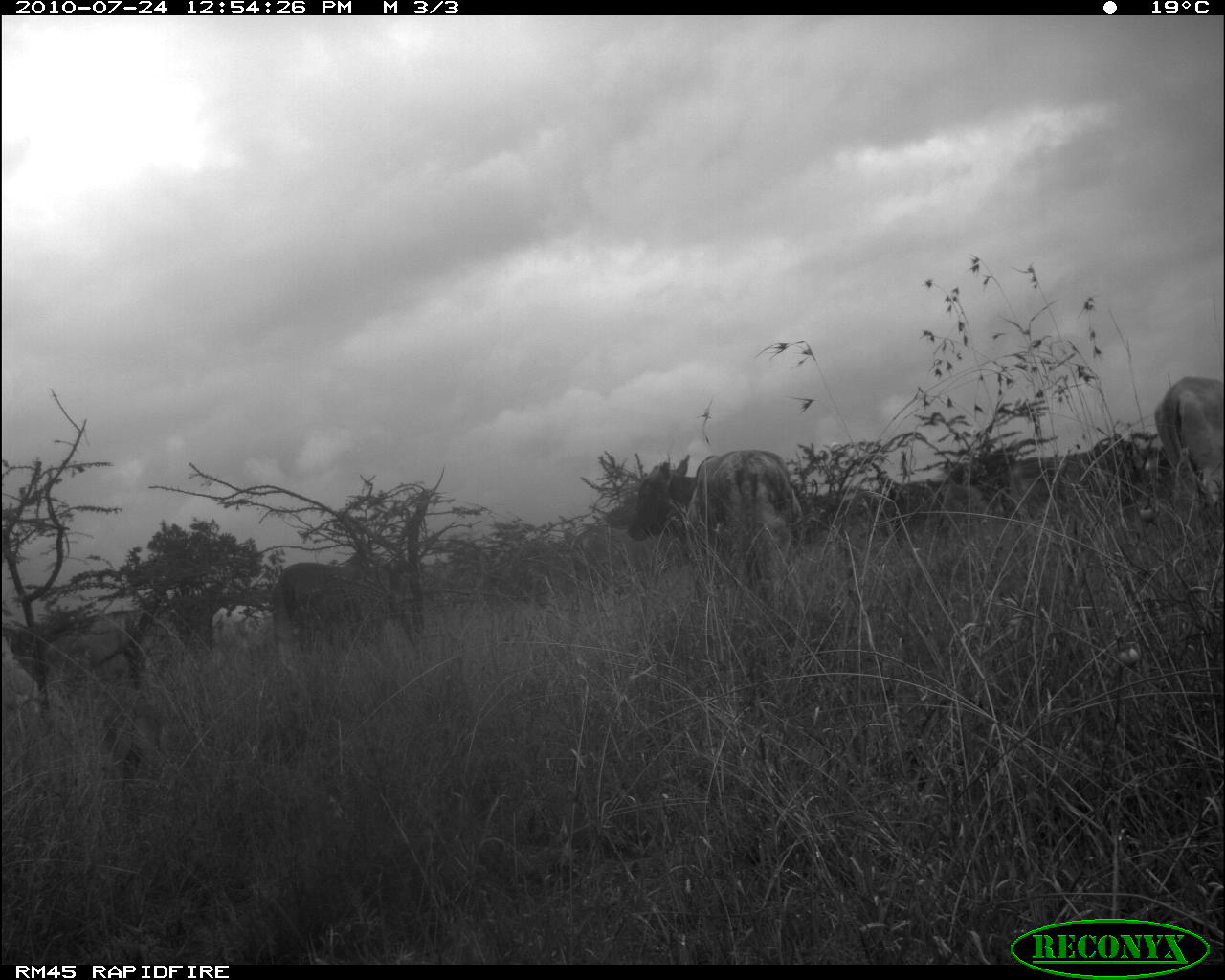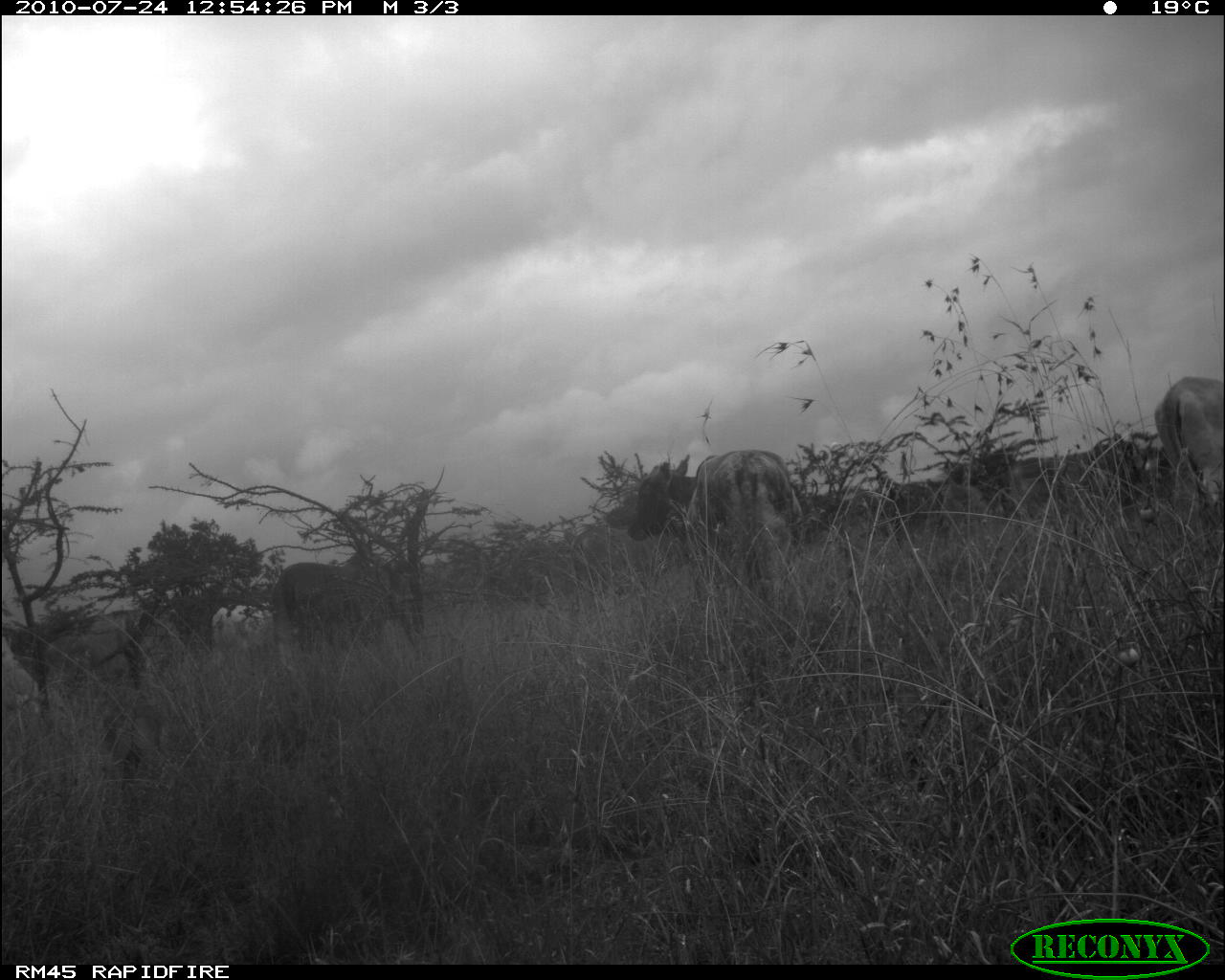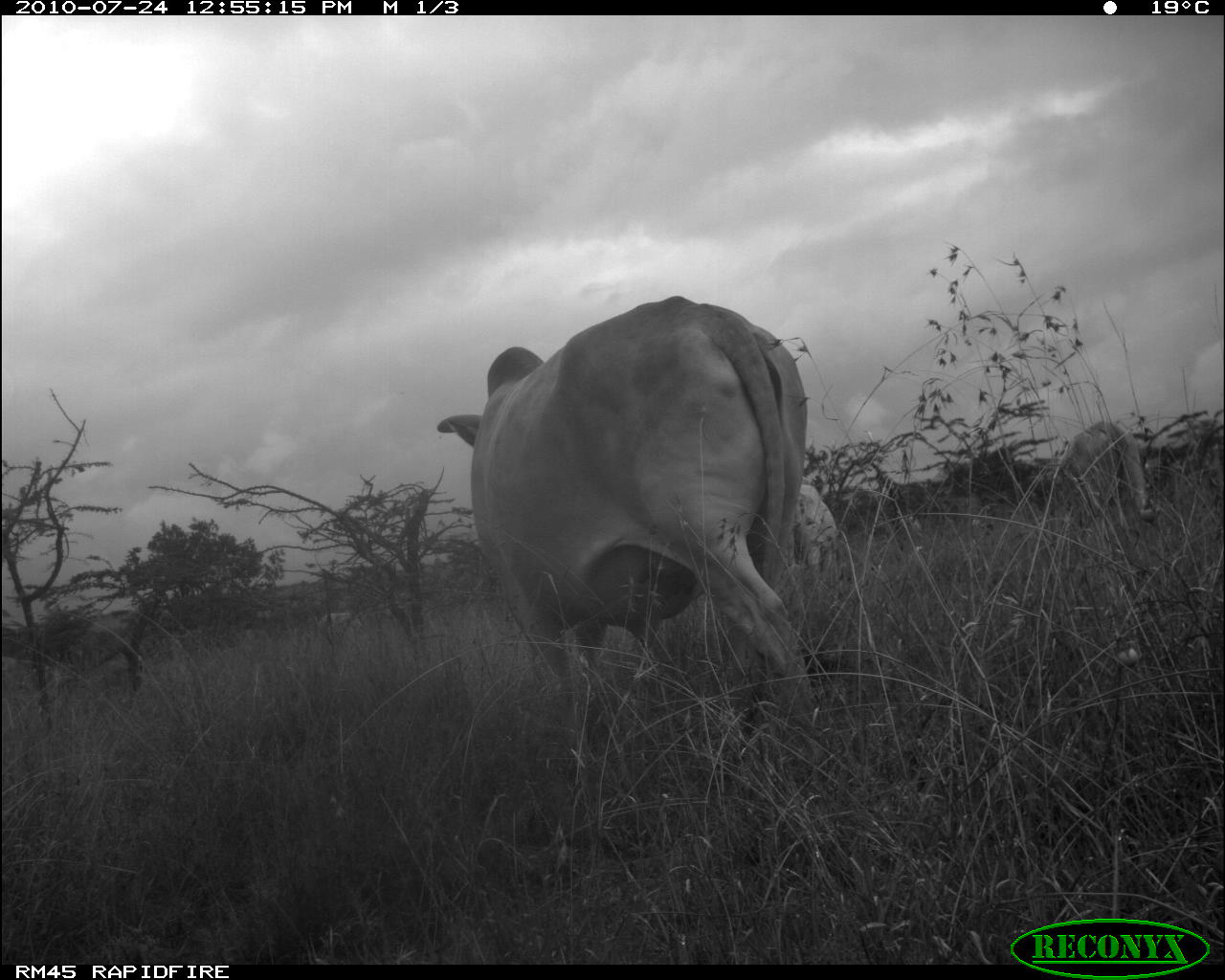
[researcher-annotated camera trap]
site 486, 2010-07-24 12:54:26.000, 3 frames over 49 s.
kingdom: Animalia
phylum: Chordata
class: Mammalia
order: Artiodactyla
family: Bovidae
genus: Bos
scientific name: Bos taurus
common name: domestic cattle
Bos taurus (domestic cattle), count 7.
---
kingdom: Animalia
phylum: Chordata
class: Mammalia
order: Carnivora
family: Canidae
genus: Canis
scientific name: Canis familiaris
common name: domestic dog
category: canis lupus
Canis lupus (domestic dog) (Canis familiaris), count 1.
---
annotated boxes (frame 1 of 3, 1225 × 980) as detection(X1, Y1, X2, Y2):
bos taurus: detection(627, 449, 804, 603); detection(271, 553, 422, 663); detection(1153, 375, 1224, 509); detection(209, 600, 276, 653)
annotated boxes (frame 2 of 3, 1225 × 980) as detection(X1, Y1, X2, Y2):
canis lupus: detection(627, 449, 803, 583); detection(1153, 376, 1225, 505); detection(272, 555, 369, 642); detection(209, 601, 276, 667)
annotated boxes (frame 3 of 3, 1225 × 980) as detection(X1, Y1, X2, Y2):
bos taurus: detection(436, 294, 808, 776); detection(1058, 418, 1150, 534); detection(790, 482, 839, 598); detection(316, 610, 370, 672)